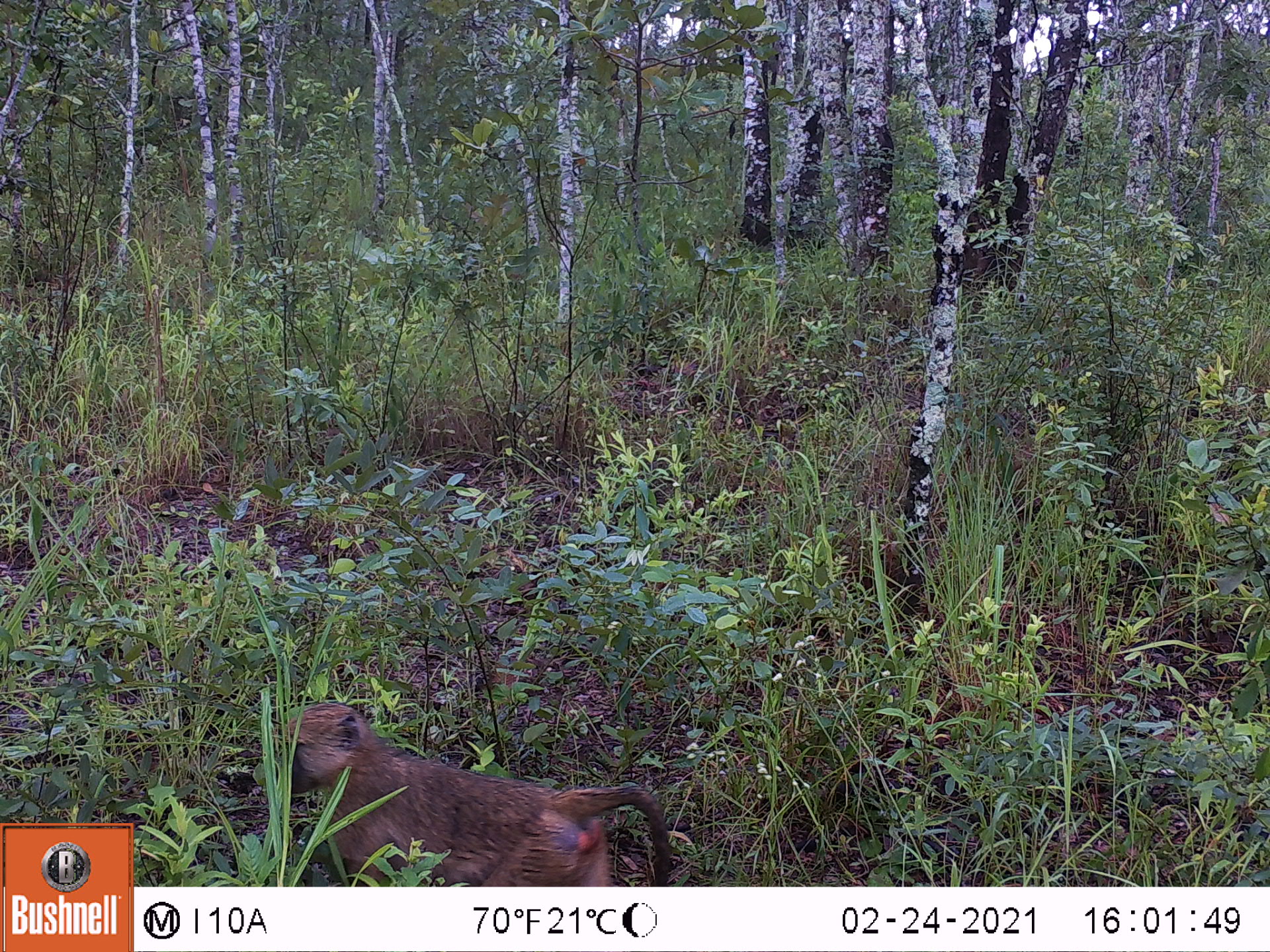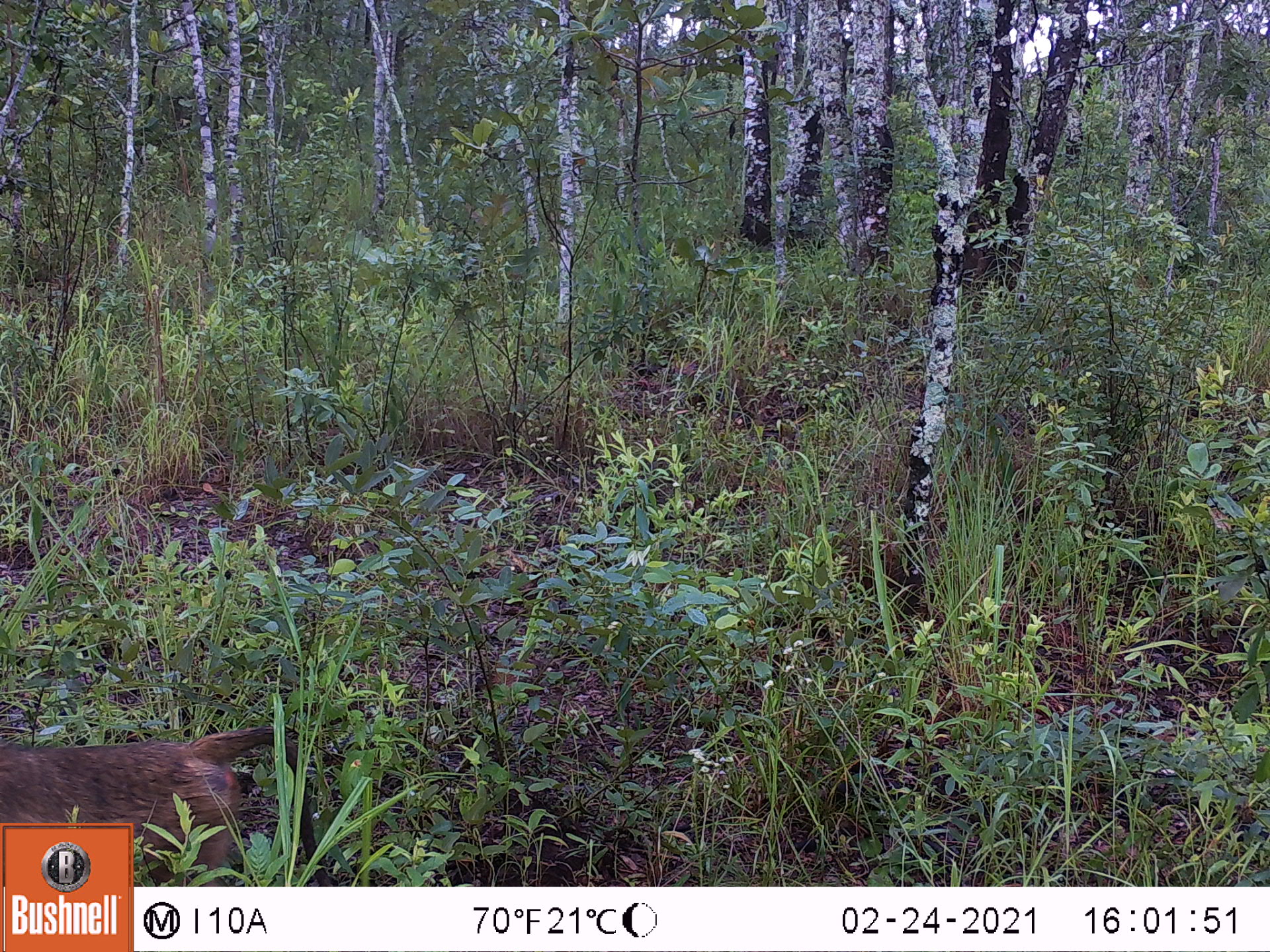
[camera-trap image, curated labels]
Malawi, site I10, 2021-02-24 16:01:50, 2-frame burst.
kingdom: Animalia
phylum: Chordata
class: Mammalia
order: Primates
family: Cercopithecidae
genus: Papio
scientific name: Papio cynocephalus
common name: yellow baboon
Yellow baboon (Papio cynocephalus), count 1.